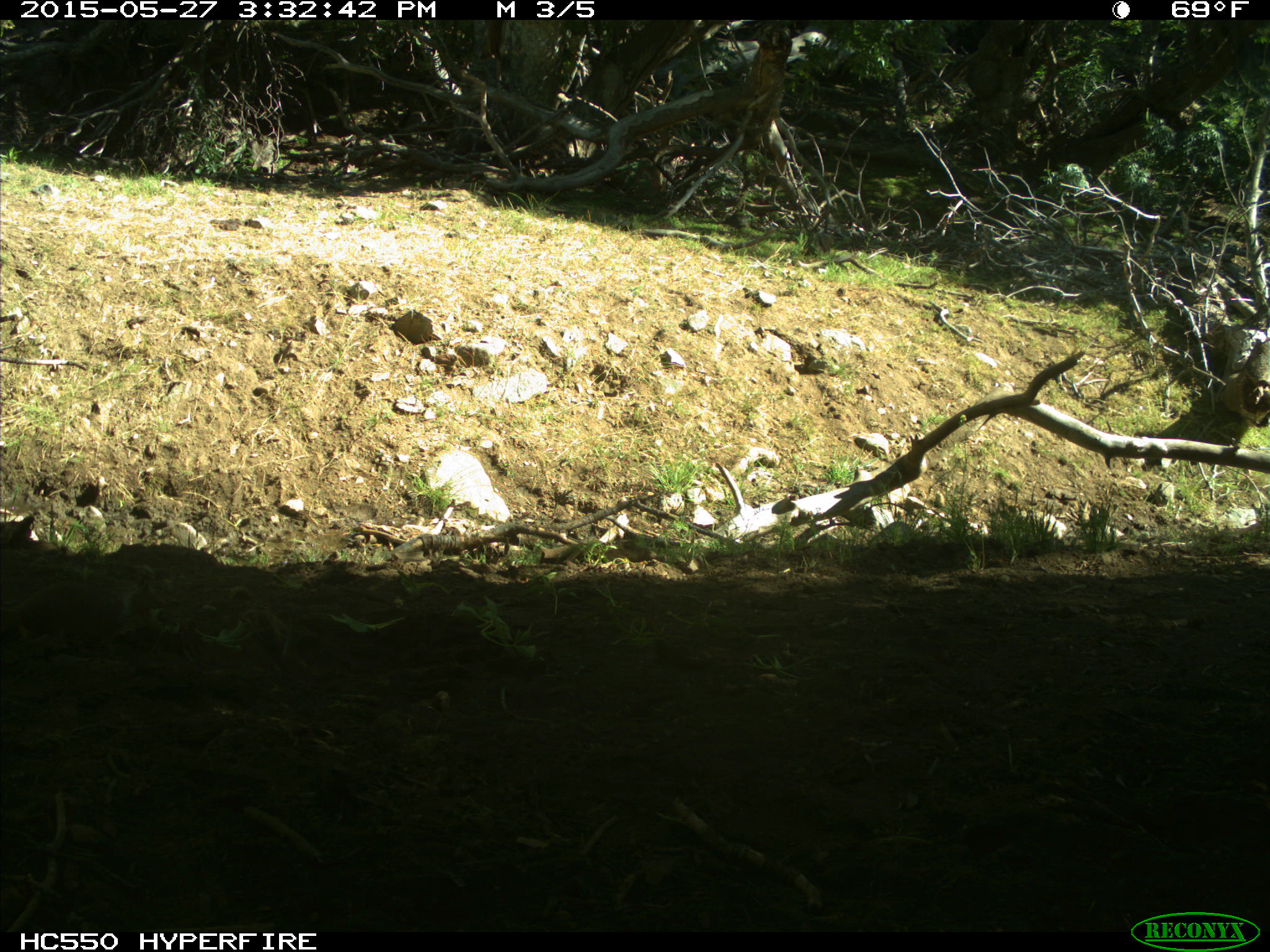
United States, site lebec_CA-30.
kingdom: Animalia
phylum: Chordata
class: Mammalia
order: Rodentia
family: Sciuridae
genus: Otospermophilus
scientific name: Otospermophilus beecheyi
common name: california ground squirrel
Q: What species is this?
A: Otospermophilus beecheyi (california ground squirrel).